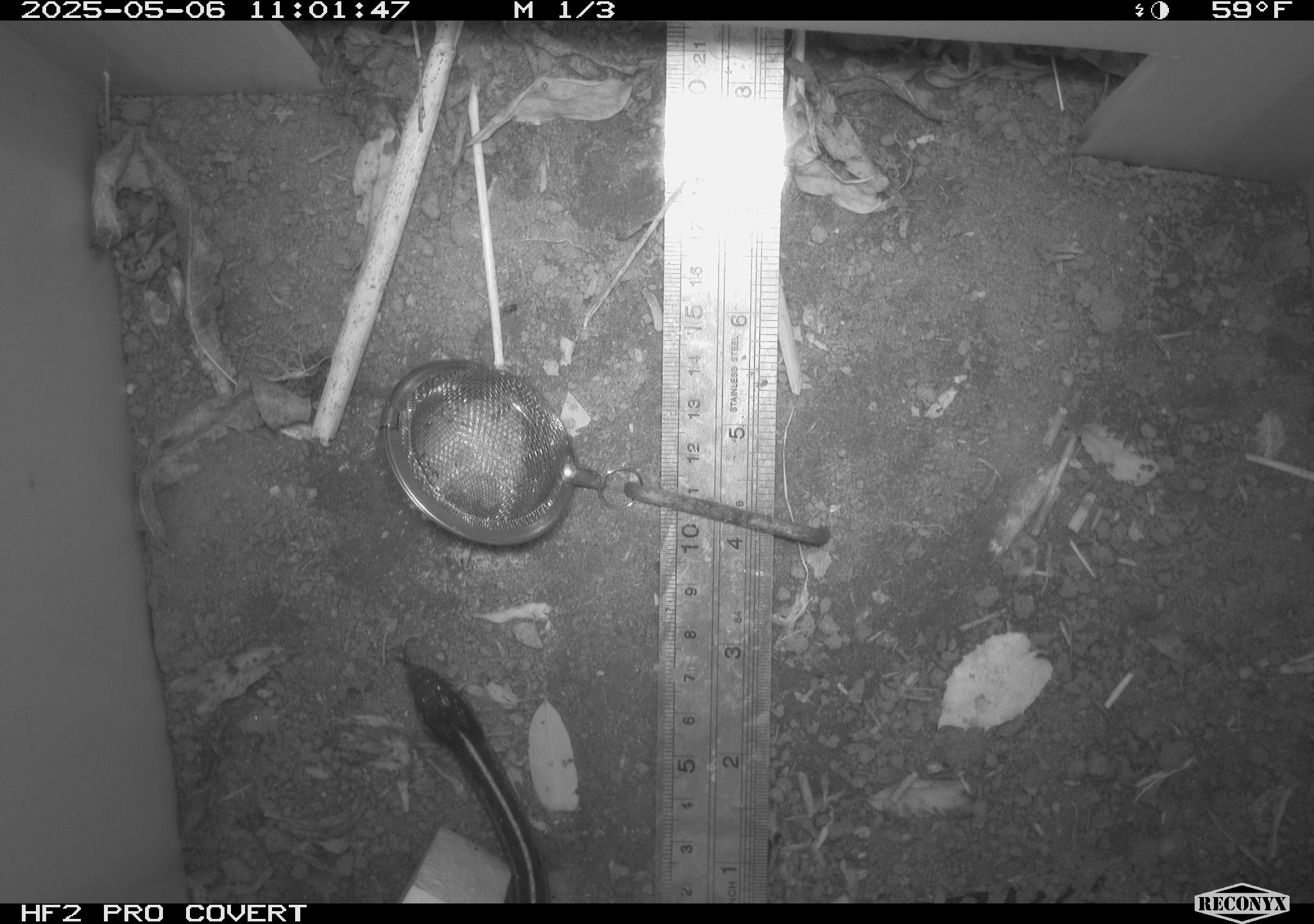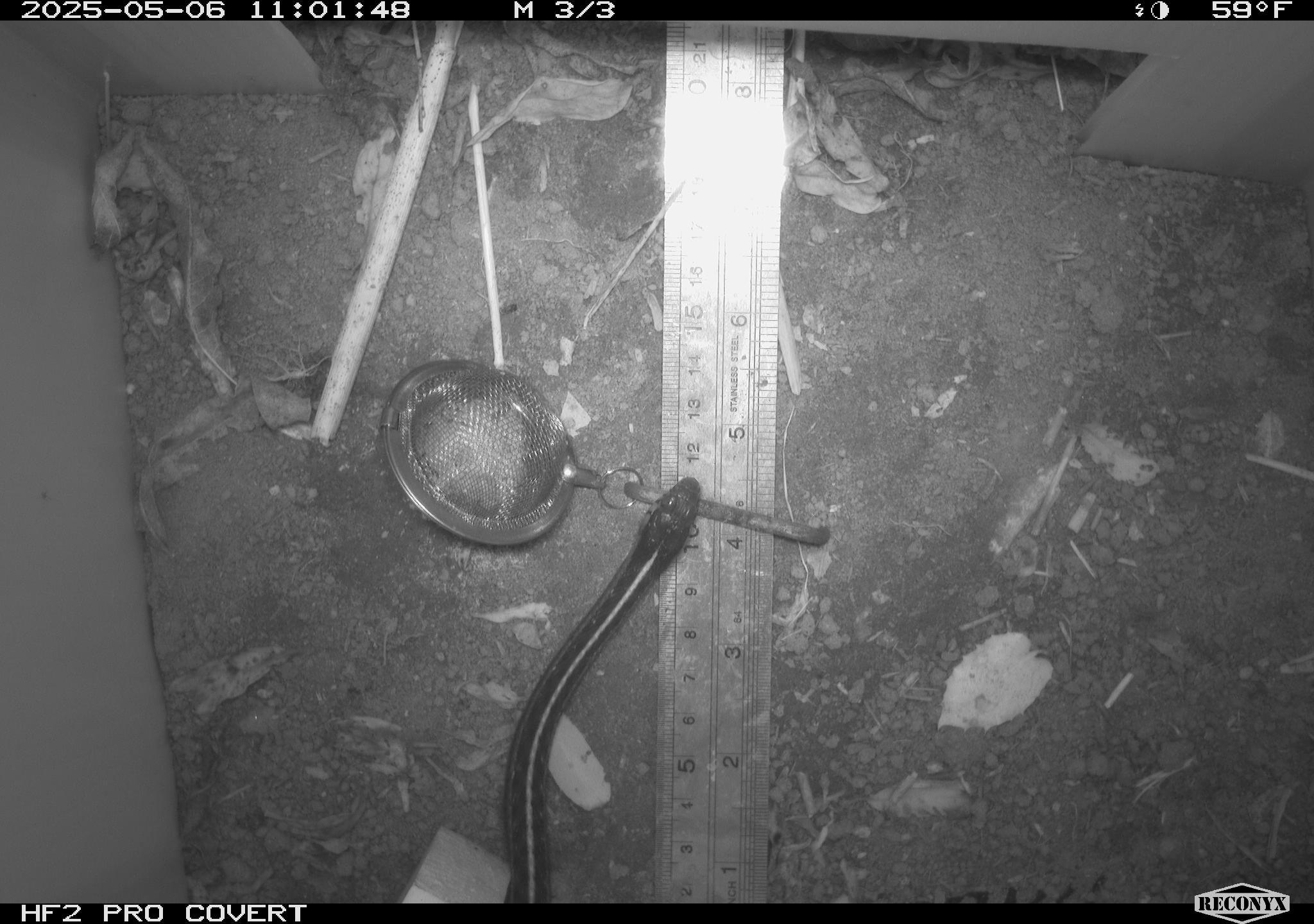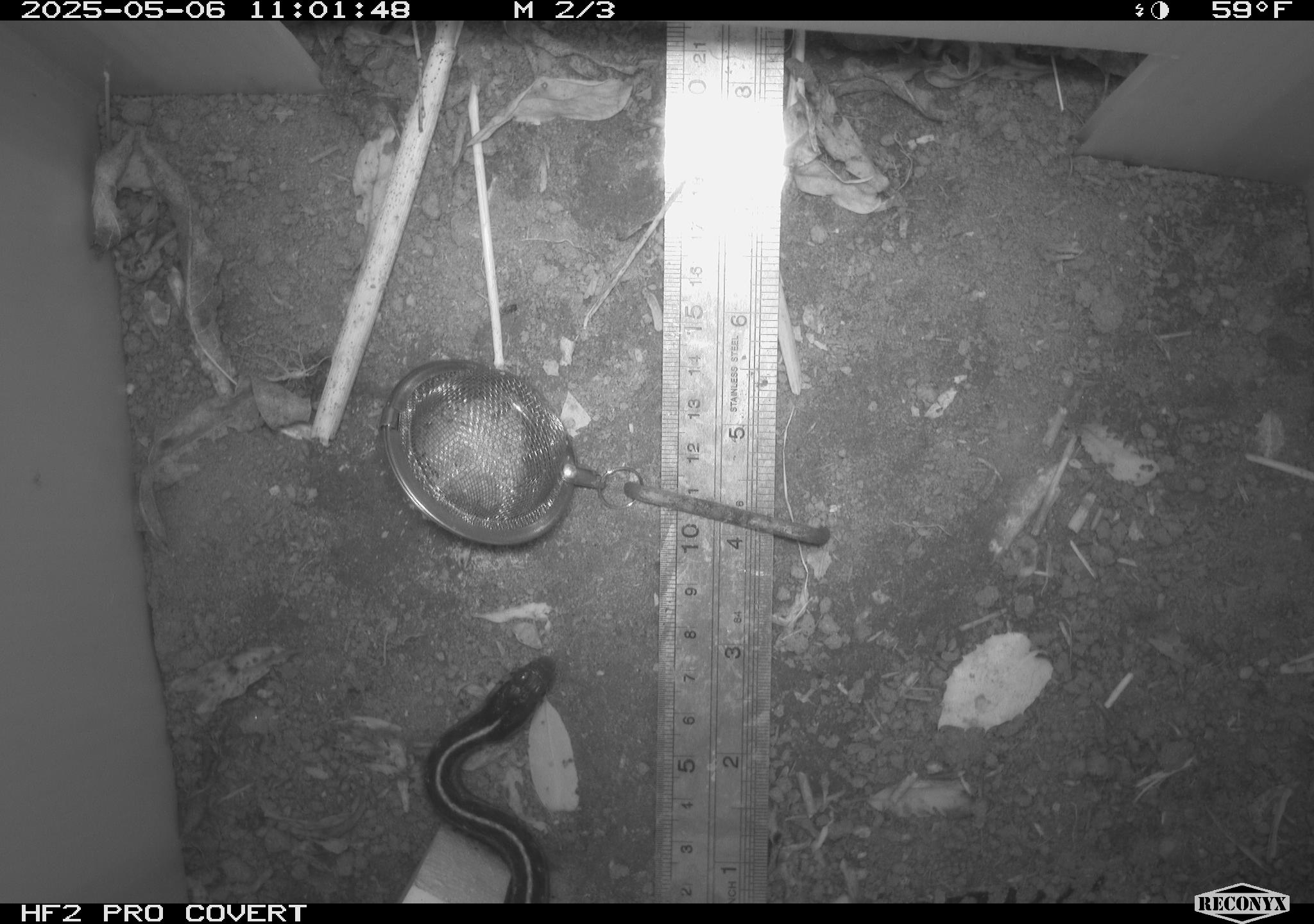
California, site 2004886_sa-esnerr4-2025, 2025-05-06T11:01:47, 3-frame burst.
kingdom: Animalia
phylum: Chordata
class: Reptilia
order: Squamata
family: Colubridae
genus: Thamnophis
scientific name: Thamnophis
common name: american gartersnakes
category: thamnophis species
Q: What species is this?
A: Thamnophis species (american gartersnakes) (Thamnophis).